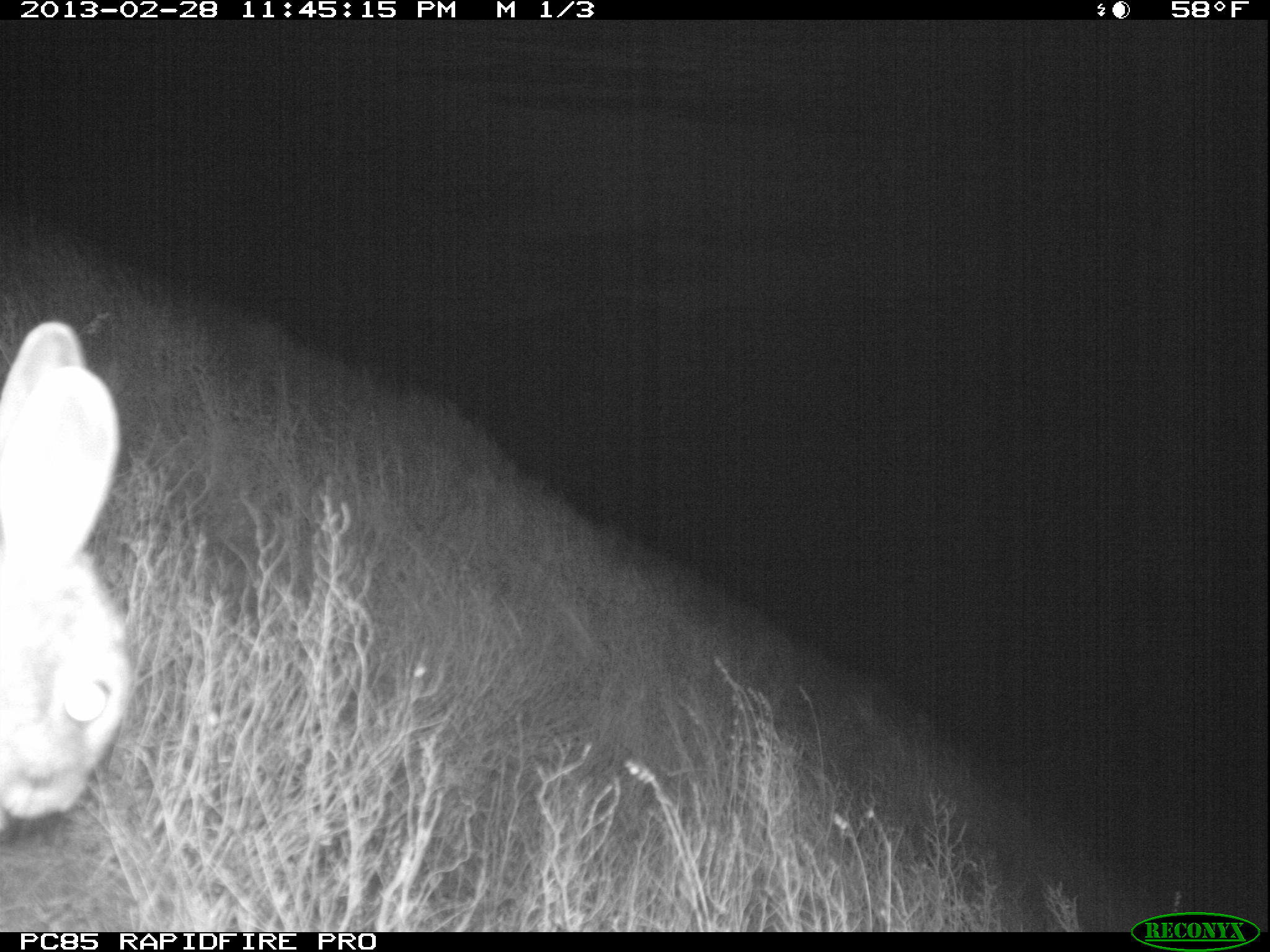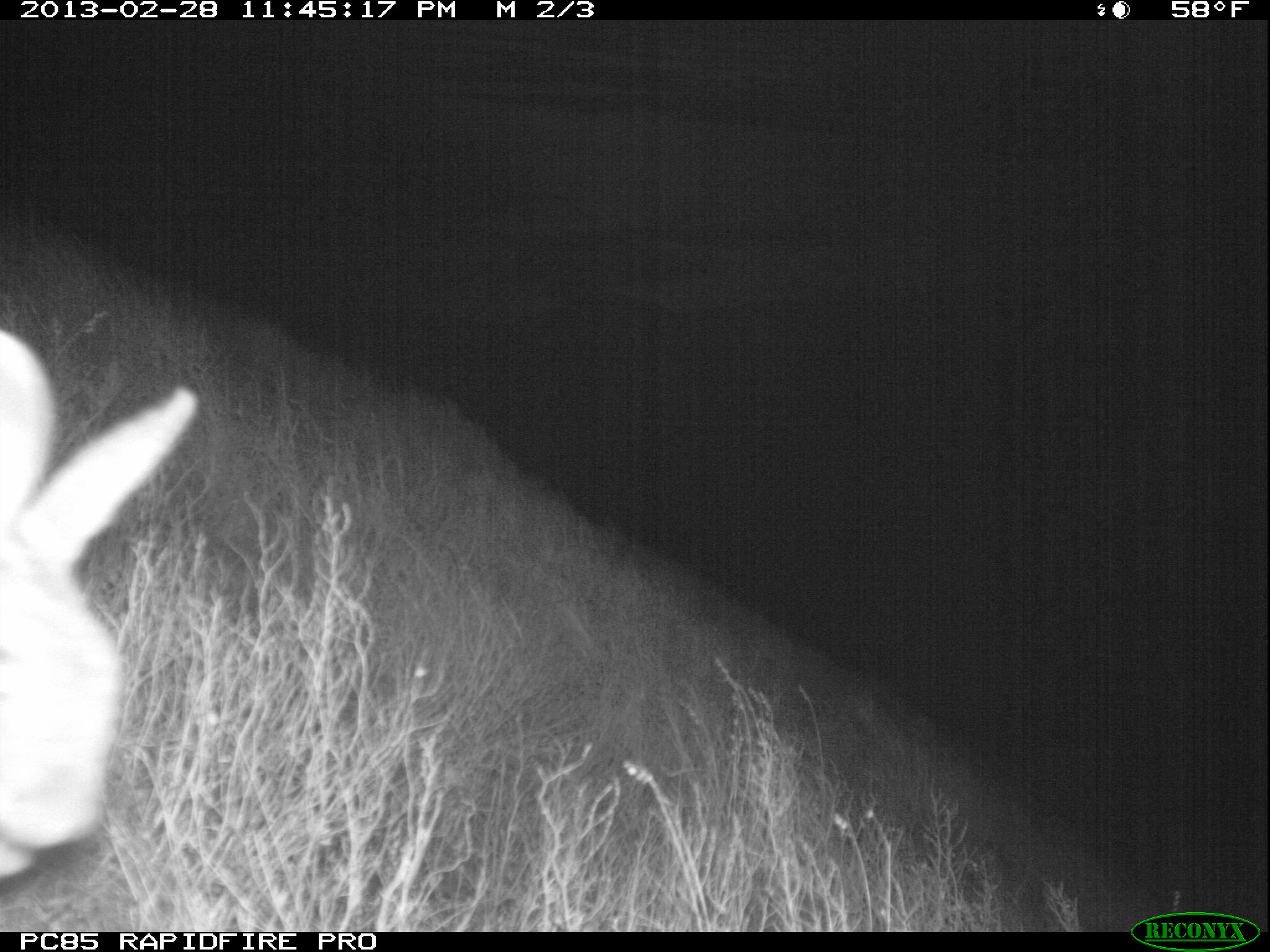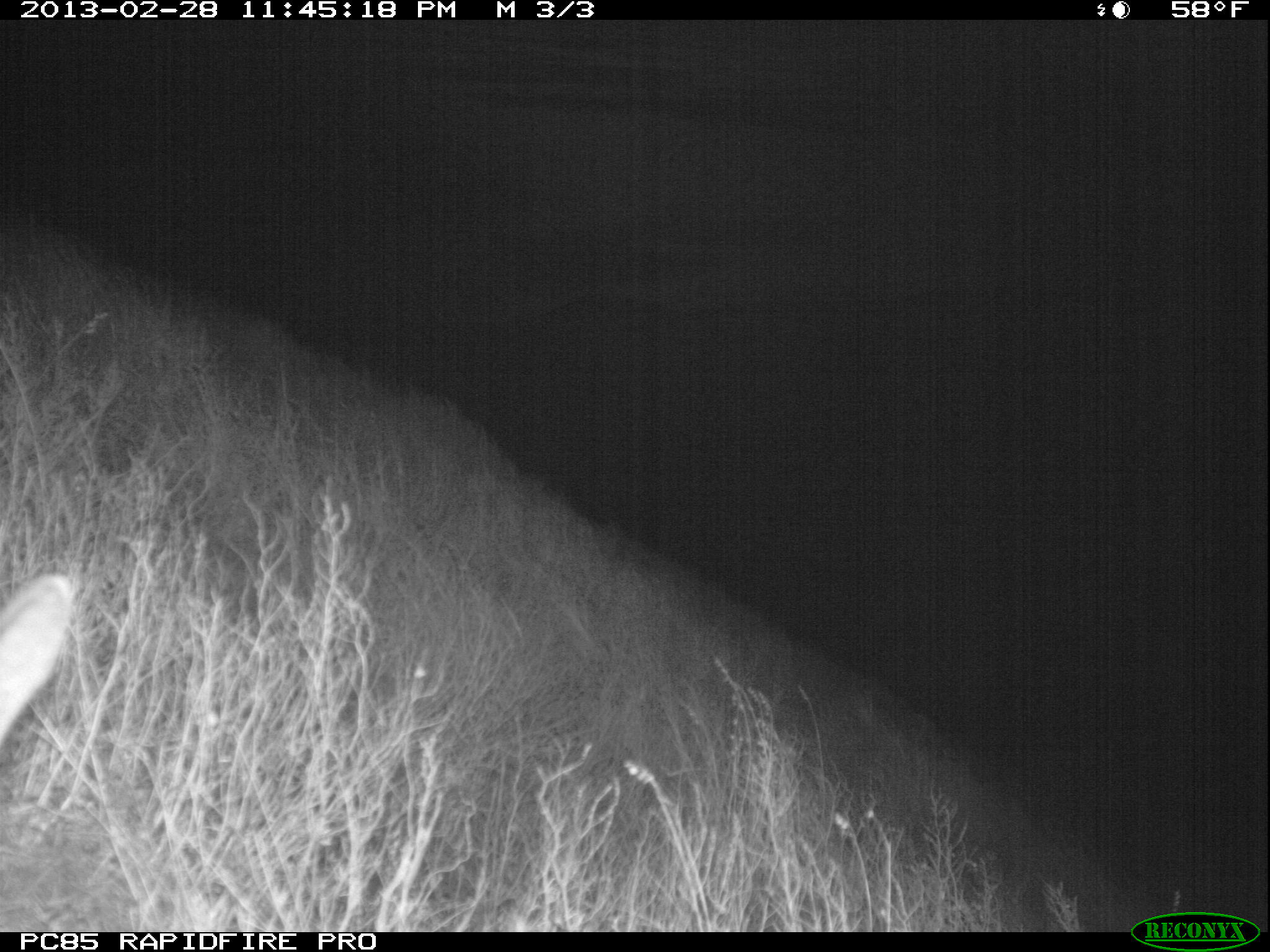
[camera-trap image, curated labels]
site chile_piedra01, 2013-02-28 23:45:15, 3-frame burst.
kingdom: Animalia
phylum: Chordata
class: Mammalia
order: Lagomorpha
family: Leporidae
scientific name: Leporidae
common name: rabbits and hares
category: rabbit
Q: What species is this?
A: Rabbit (rabbits and hares) (Leporidae).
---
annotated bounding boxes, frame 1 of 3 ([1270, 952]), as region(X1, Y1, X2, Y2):
rabbit: region(0, 318, 131, 846)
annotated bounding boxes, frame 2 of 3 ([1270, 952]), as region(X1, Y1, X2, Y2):
rabbit: region(0, 319, 200, 893)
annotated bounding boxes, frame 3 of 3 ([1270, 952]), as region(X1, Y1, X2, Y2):
rabbit: region(0, 567, 75, 784)